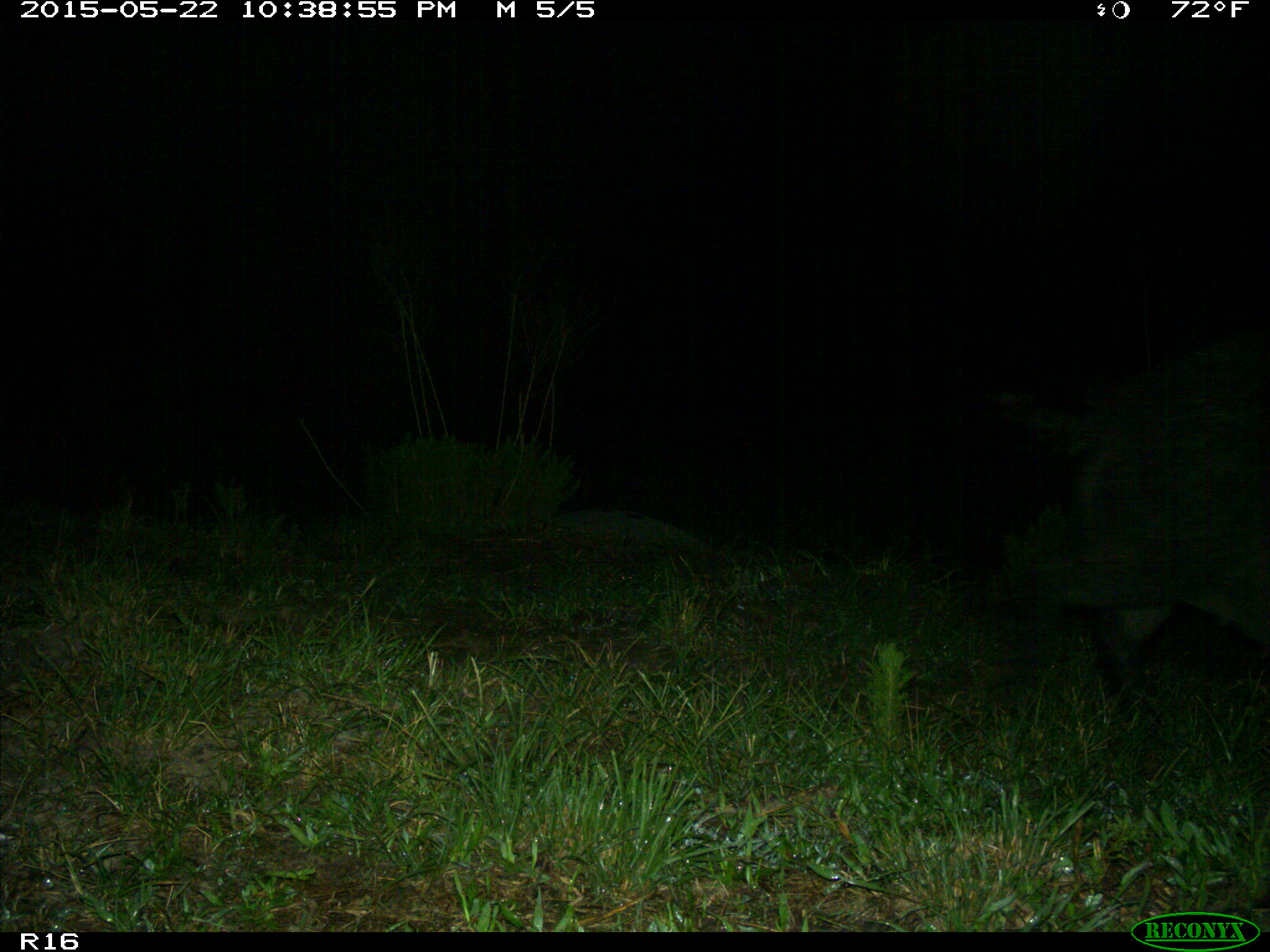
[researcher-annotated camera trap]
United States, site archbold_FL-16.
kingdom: Animalia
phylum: Chordata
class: Mammalia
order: Artiodactyla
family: Suidae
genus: Sus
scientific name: Sus scrofa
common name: wild boar